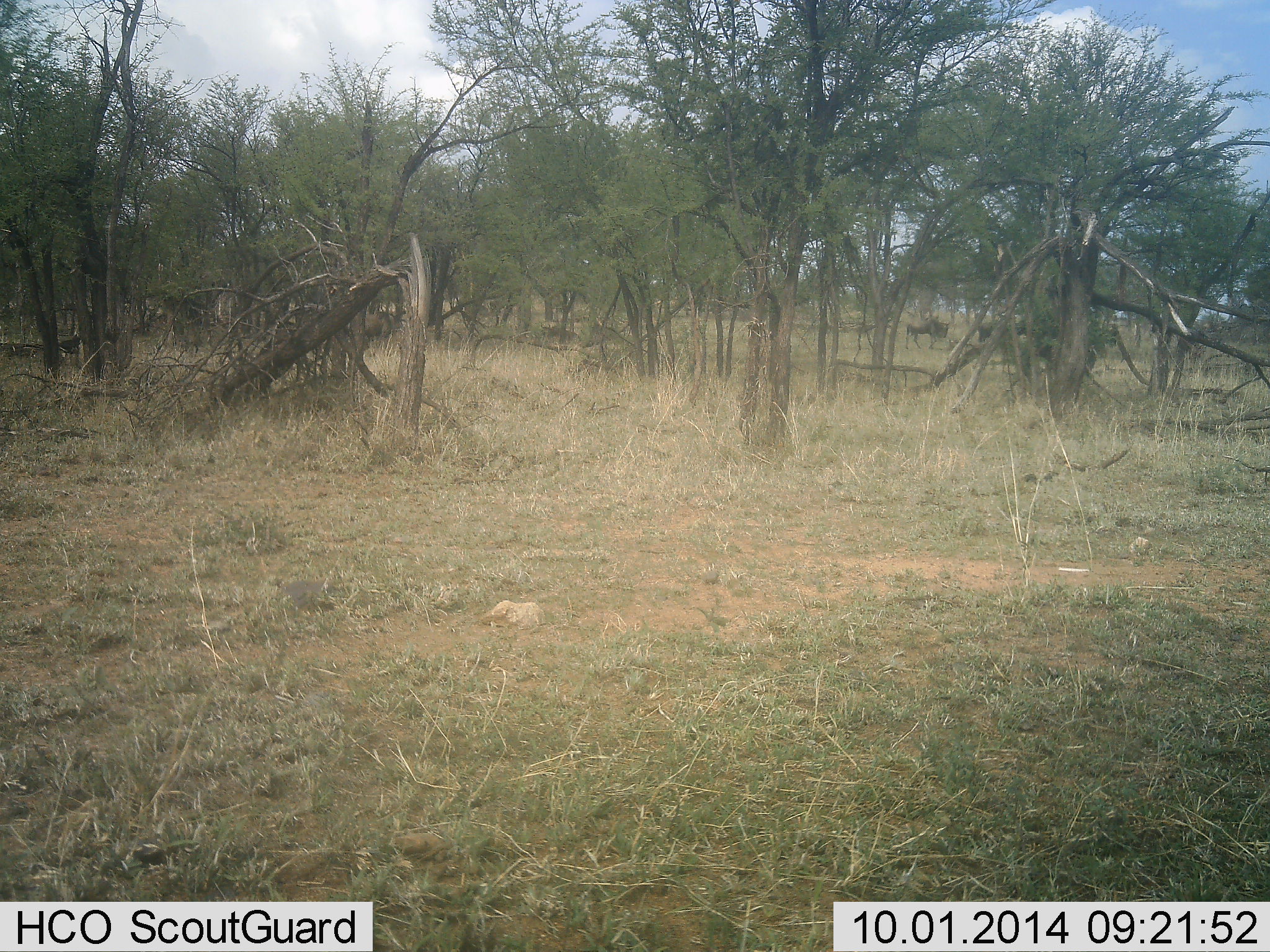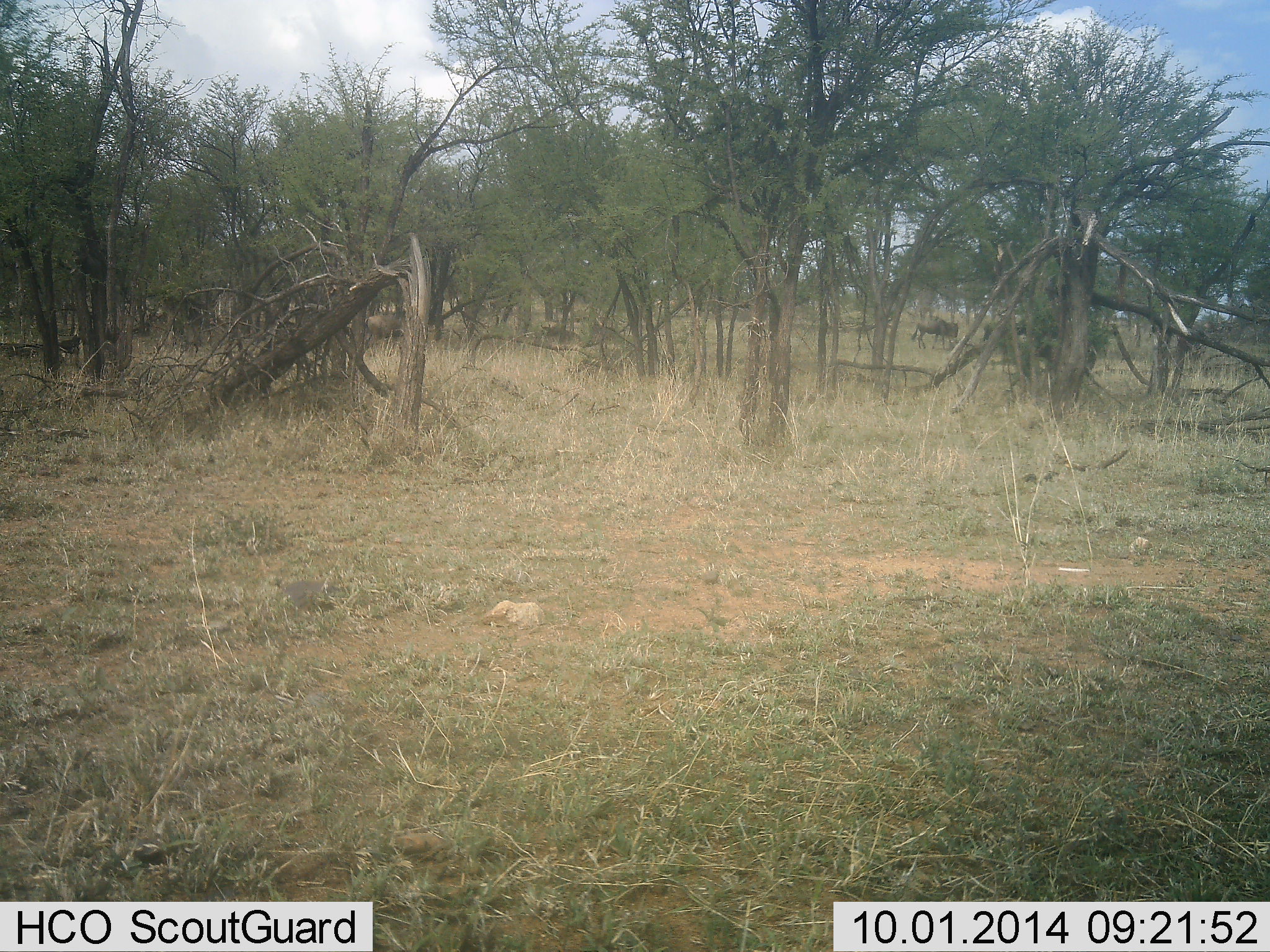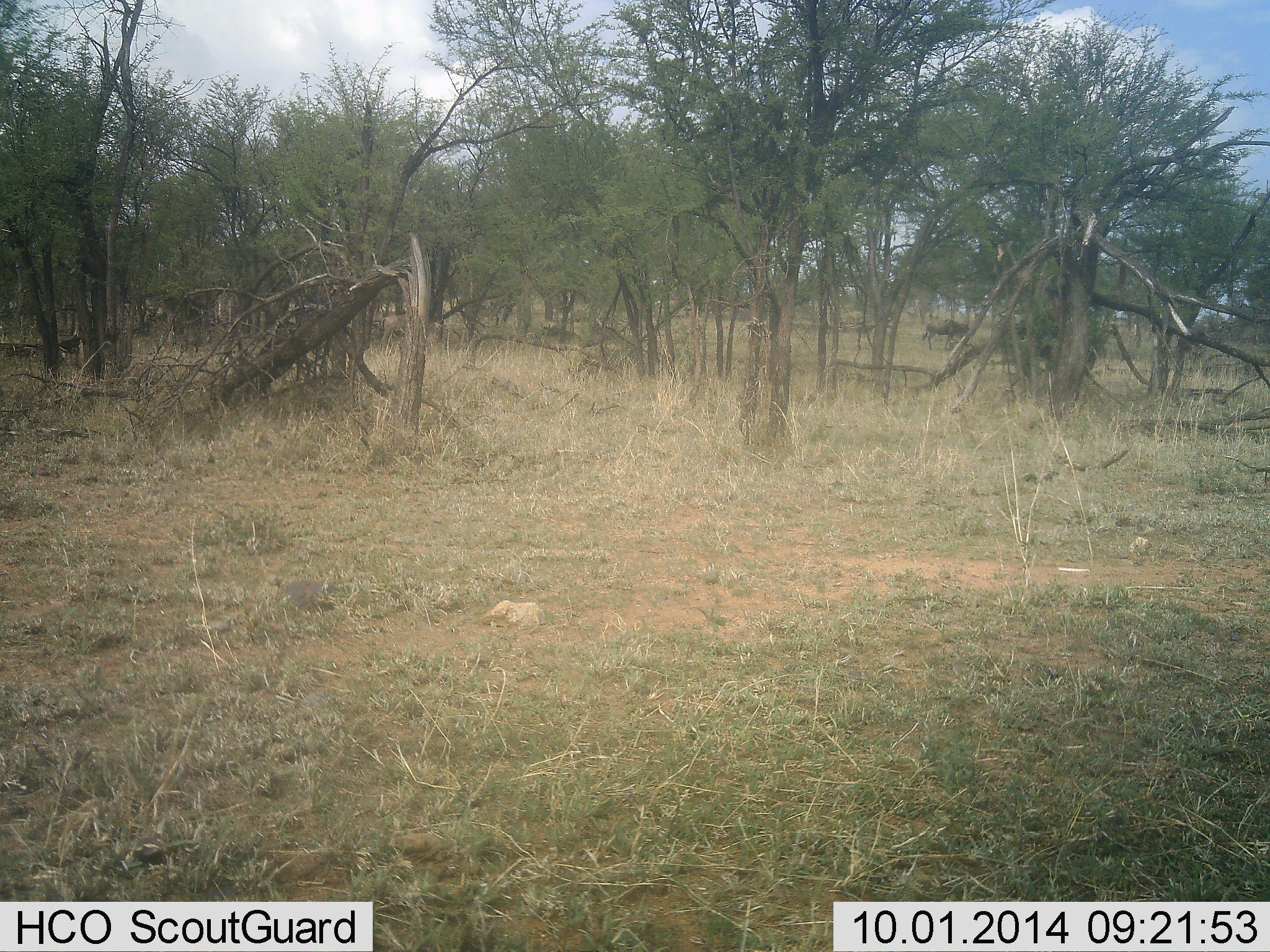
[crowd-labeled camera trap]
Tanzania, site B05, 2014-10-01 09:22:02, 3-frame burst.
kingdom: Animalia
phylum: Chordata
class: Mammalia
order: Artiodactyla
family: Bovidae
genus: Connochaetes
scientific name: Connochaetes taurinus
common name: blue wildebeest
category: wildebeest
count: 4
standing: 0%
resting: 0%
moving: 100%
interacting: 0%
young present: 0%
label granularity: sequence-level